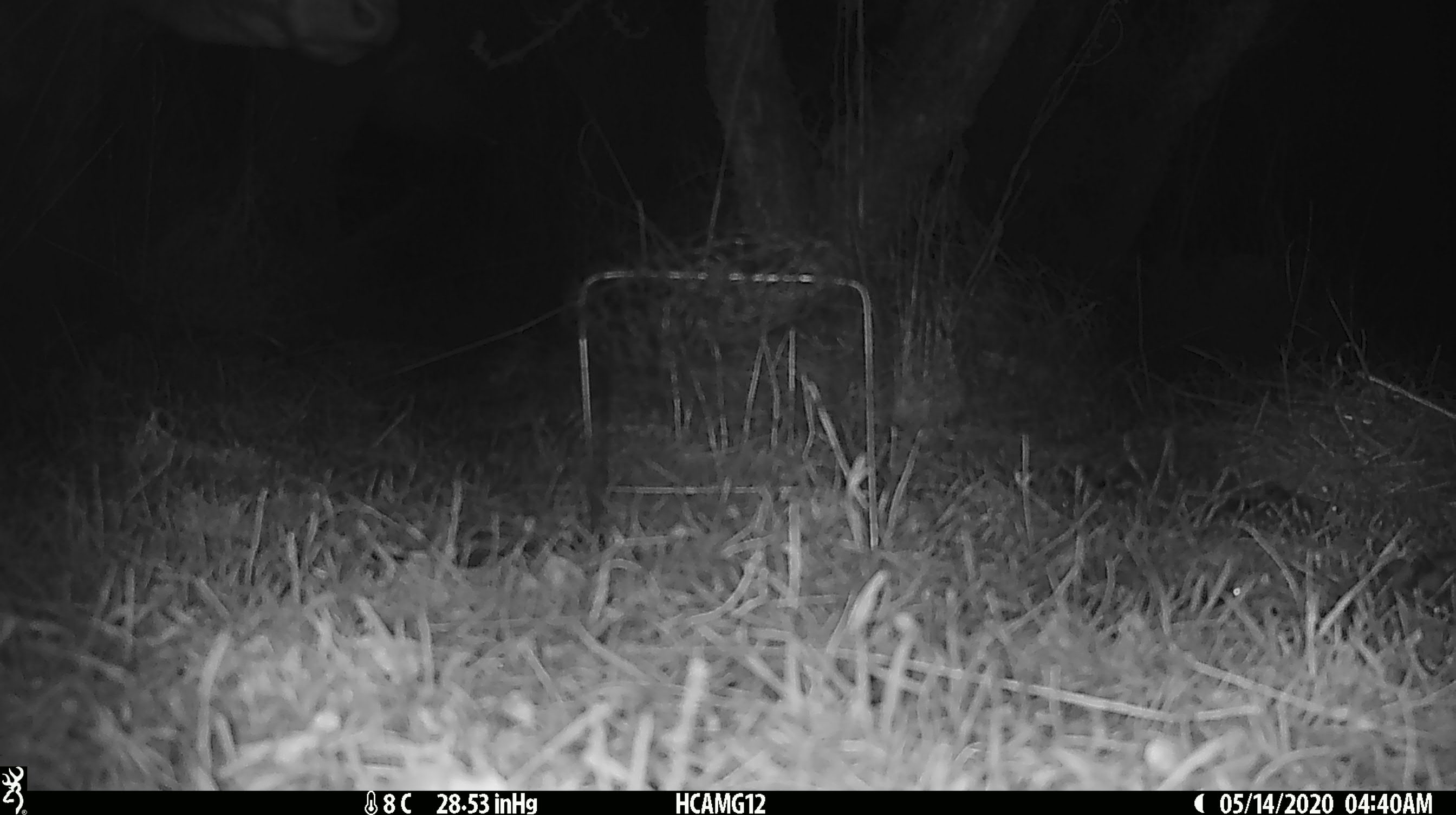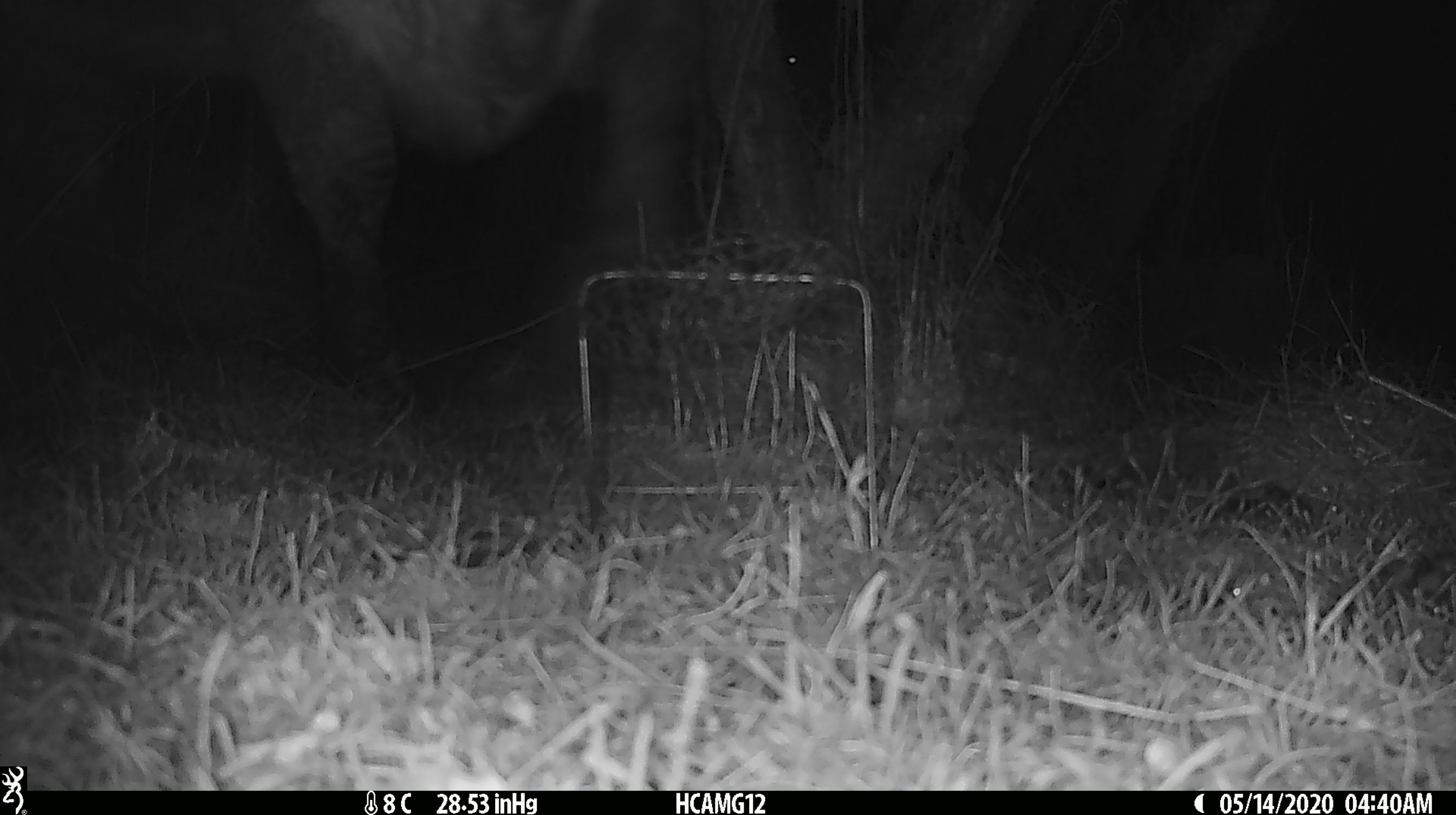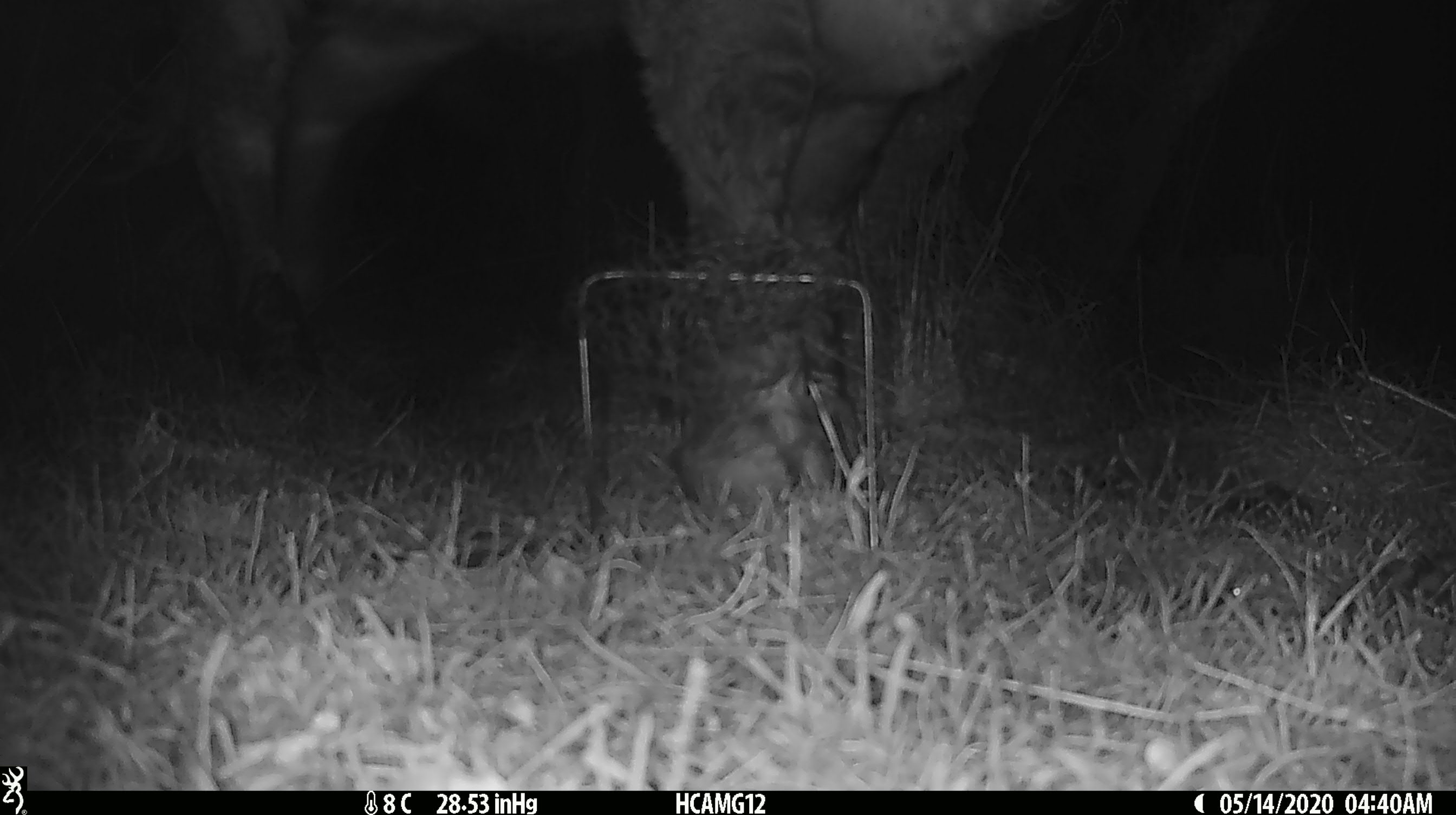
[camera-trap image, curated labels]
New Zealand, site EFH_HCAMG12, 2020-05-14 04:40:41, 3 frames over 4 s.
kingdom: Animalia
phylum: Chordata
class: Mammalia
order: Artiodactyla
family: Bovidae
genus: Bos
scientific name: Bos taurus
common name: domestic cow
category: cow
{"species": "cow (domestic cow) (Bos taurus)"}